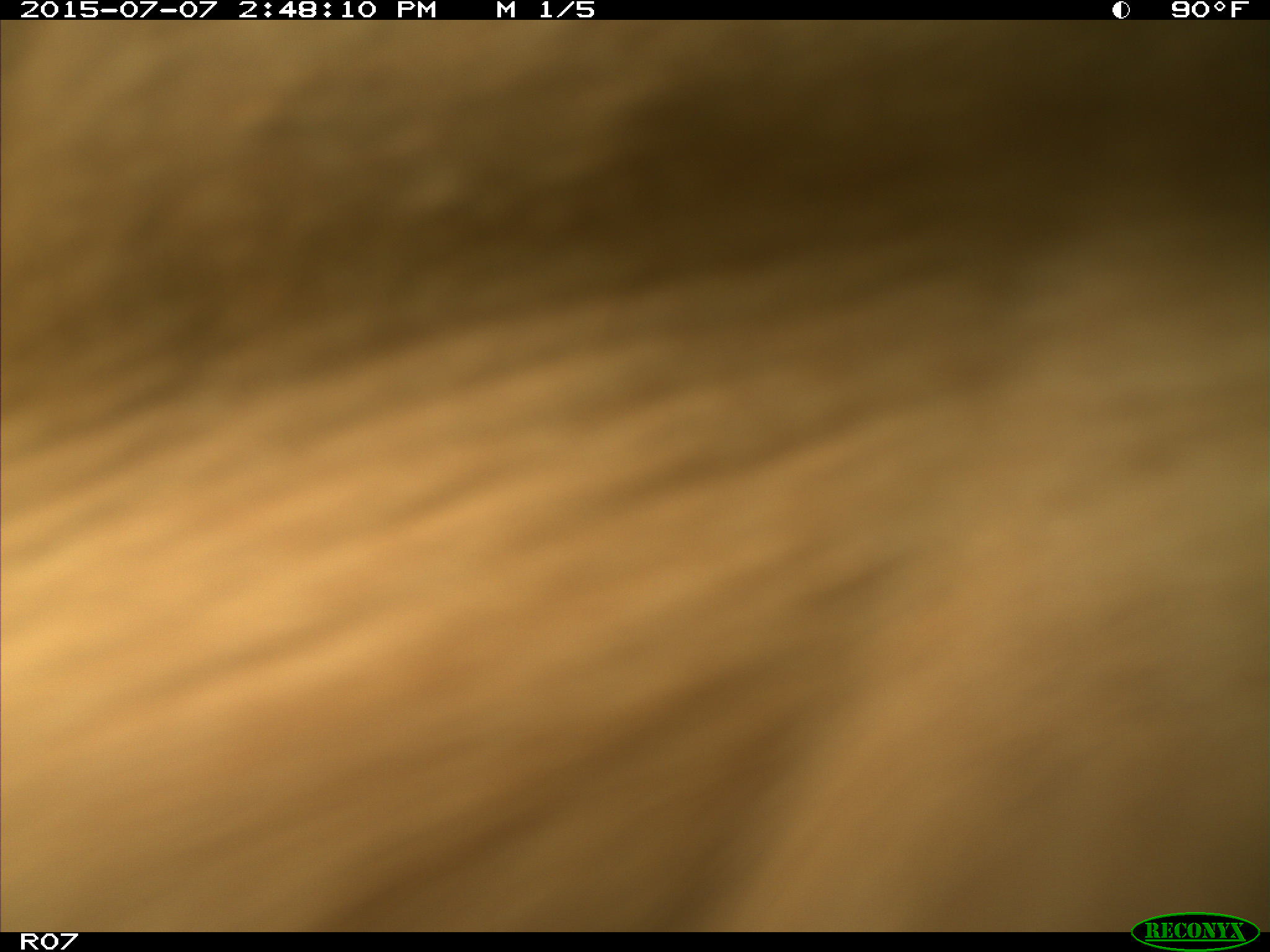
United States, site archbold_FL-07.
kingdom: Animalia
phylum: Chordata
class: Mammalia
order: Artiodactyla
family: Bovidae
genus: Bos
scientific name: Bos taurus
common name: domestic cow